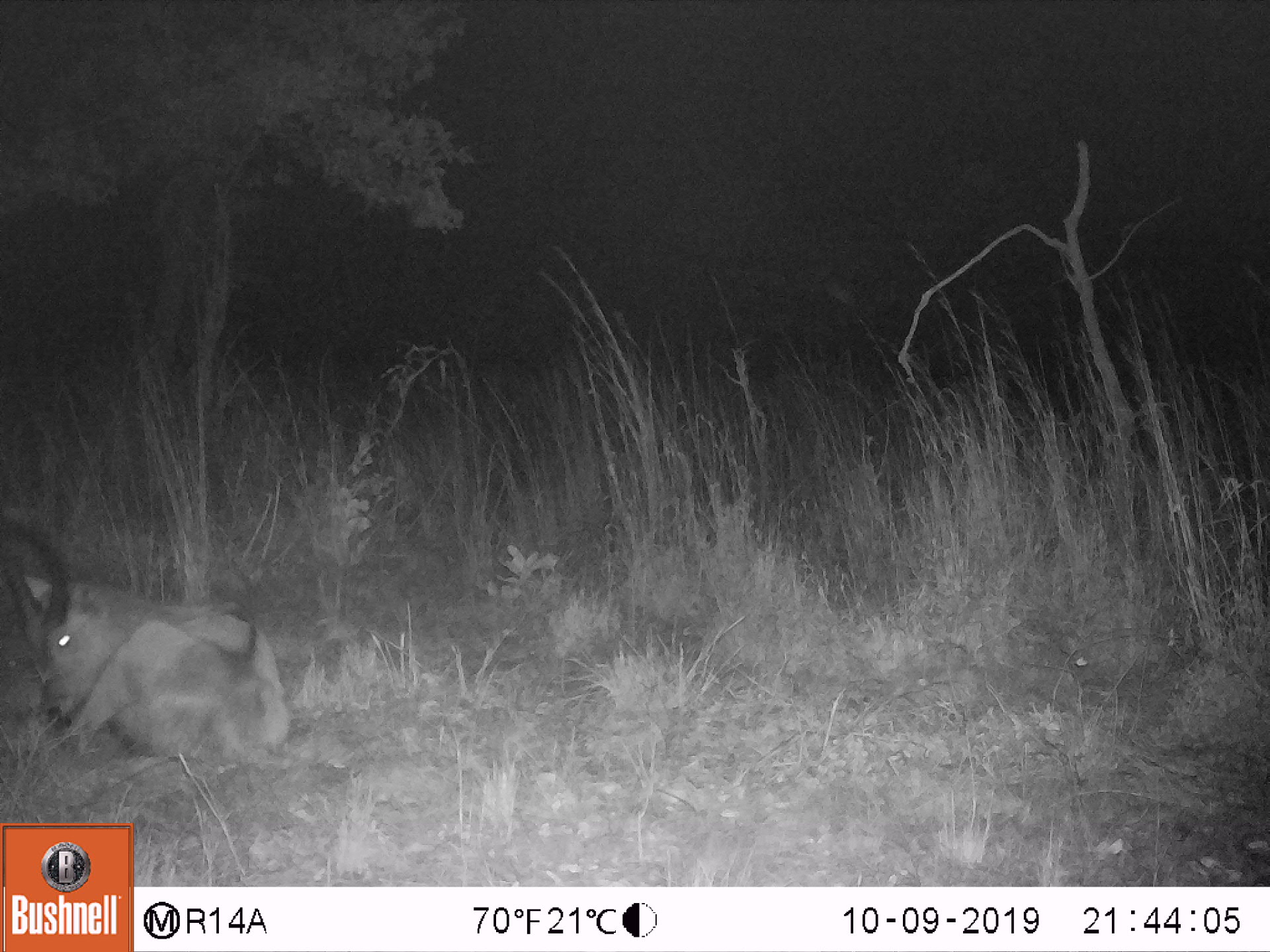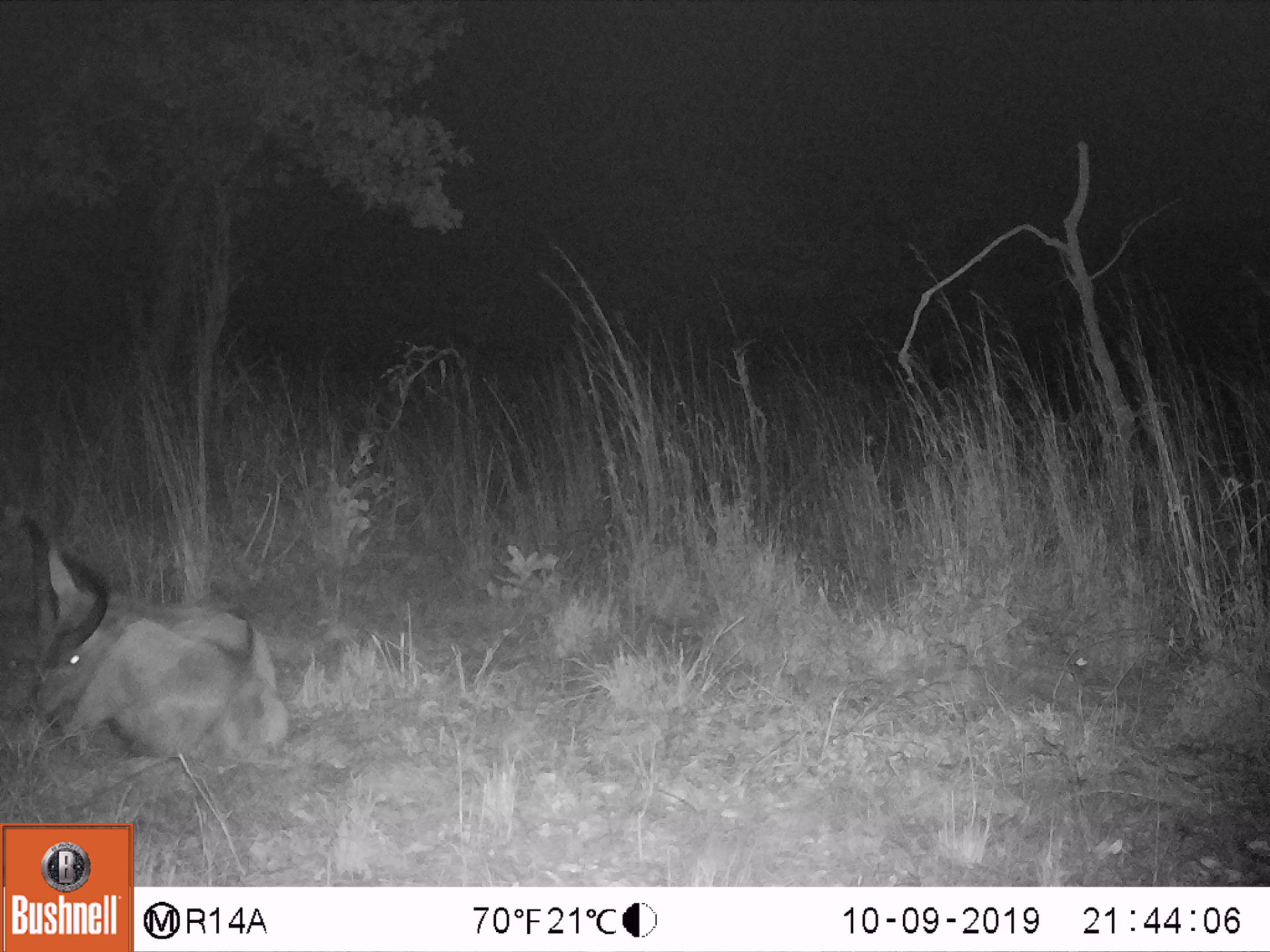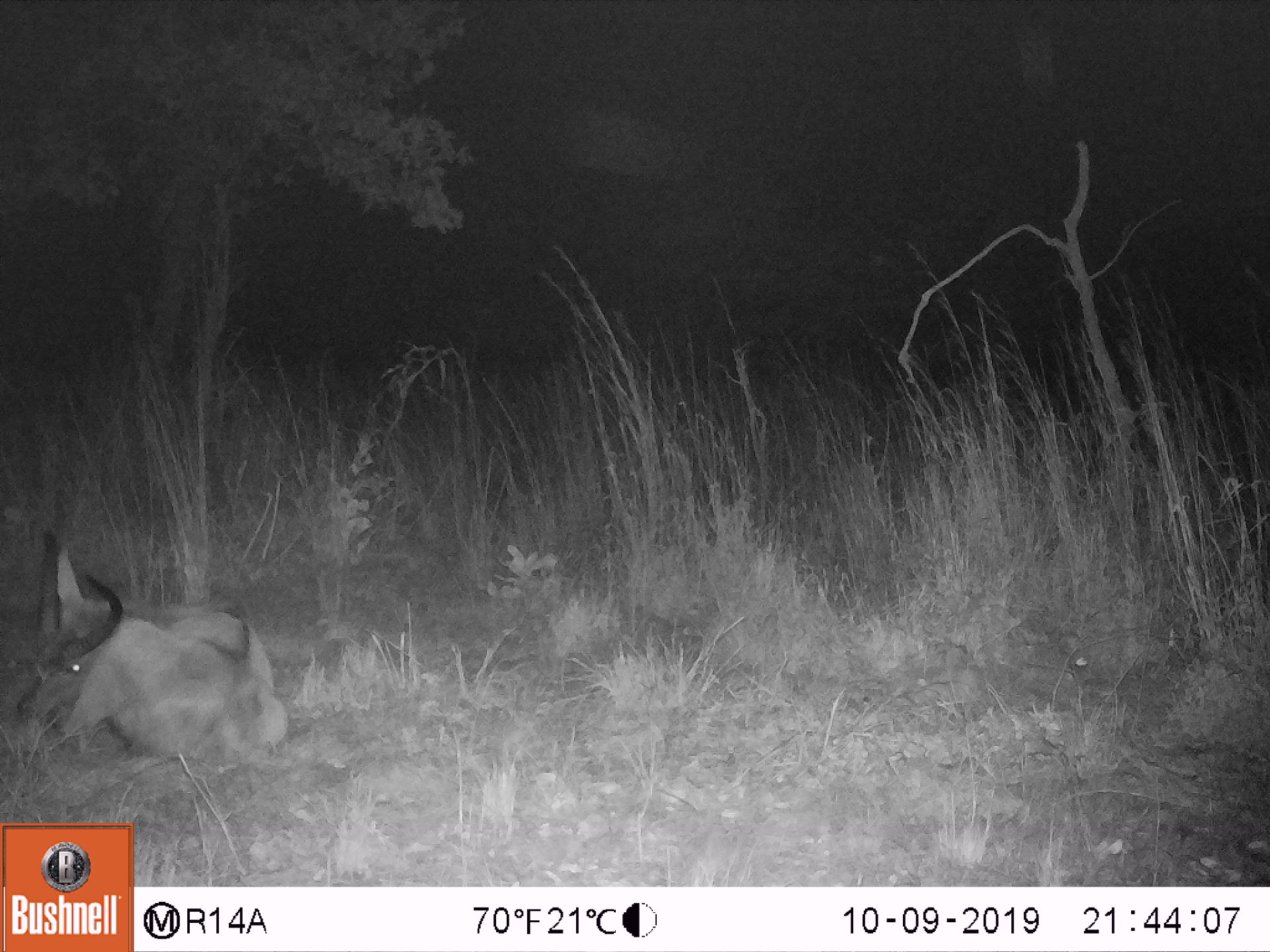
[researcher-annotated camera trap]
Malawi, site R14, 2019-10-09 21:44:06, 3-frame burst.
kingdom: Animalia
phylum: Chordata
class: Mammalia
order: Artiodactyla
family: Bovidae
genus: Kobus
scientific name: Kobus ellipsiprymnus ellipsiprymnus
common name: common waterbuck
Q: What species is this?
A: Common waterbuck (Kobus ellipsiprymnus ellipsiprymnus).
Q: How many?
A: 1.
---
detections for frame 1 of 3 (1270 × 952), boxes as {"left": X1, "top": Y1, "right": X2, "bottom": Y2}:
common waterbuck: {"left": 2, "top": 510, "right": 302, "bottom": 766}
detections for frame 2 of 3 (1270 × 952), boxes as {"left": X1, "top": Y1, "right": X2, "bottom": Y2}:
common waterbuck: {"left": 8, "top": 520, "right": 293, "bottom": 767}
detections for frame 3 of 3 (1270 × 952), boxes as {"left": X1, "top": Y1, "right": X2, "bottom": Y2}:
common waterbuck: {"left": 25, "top": 538, "right": 285, "bottom": 766}